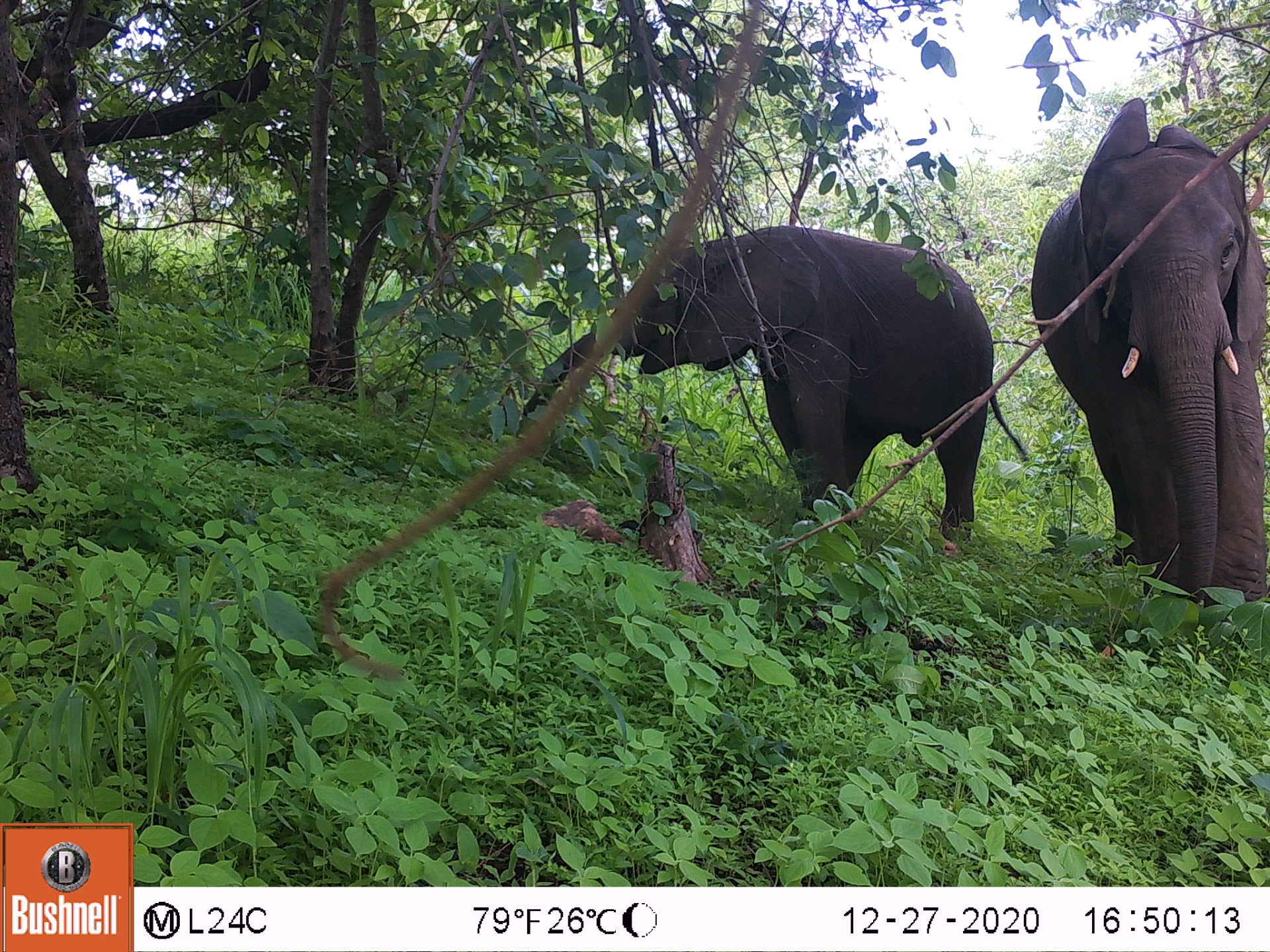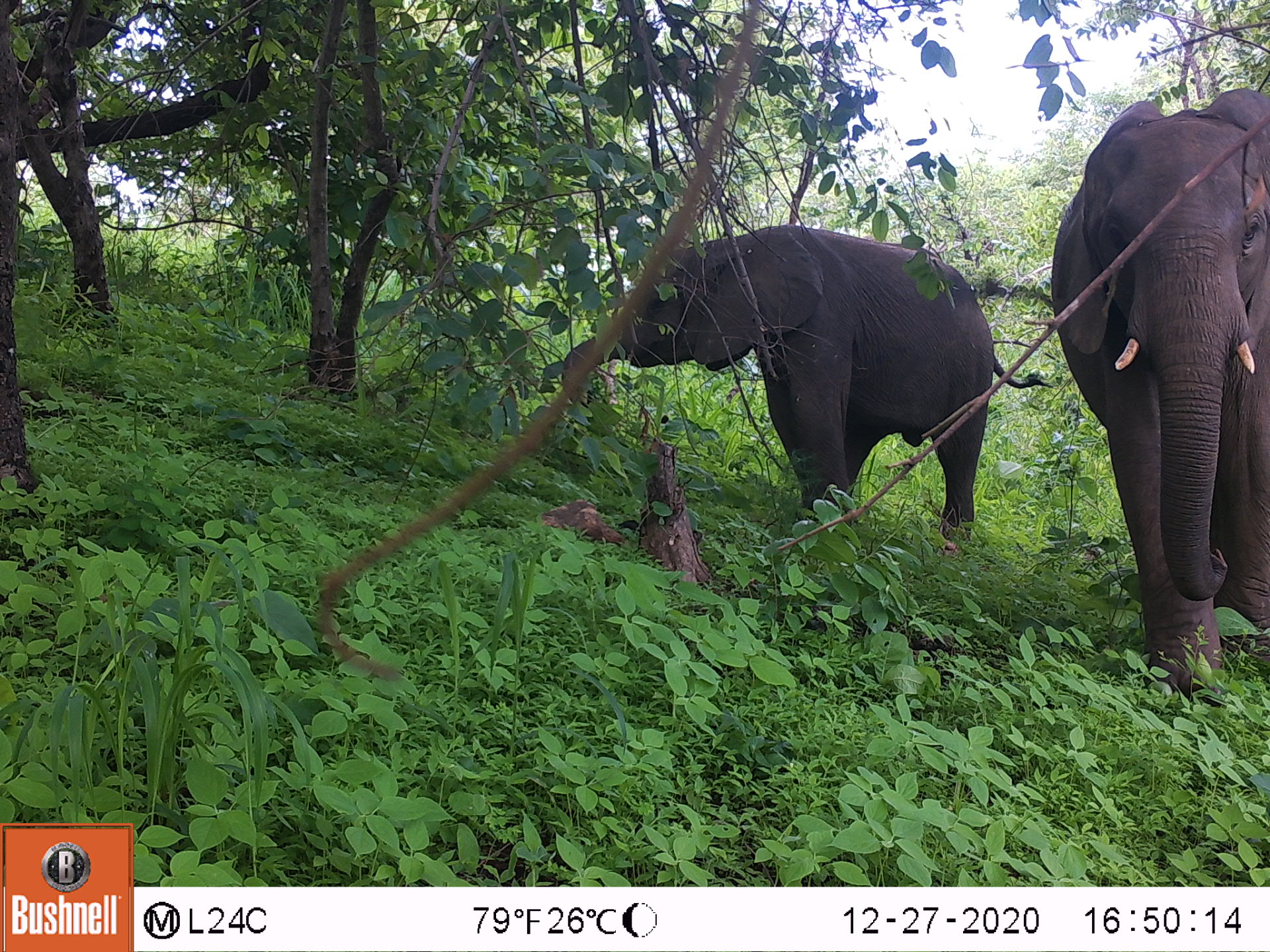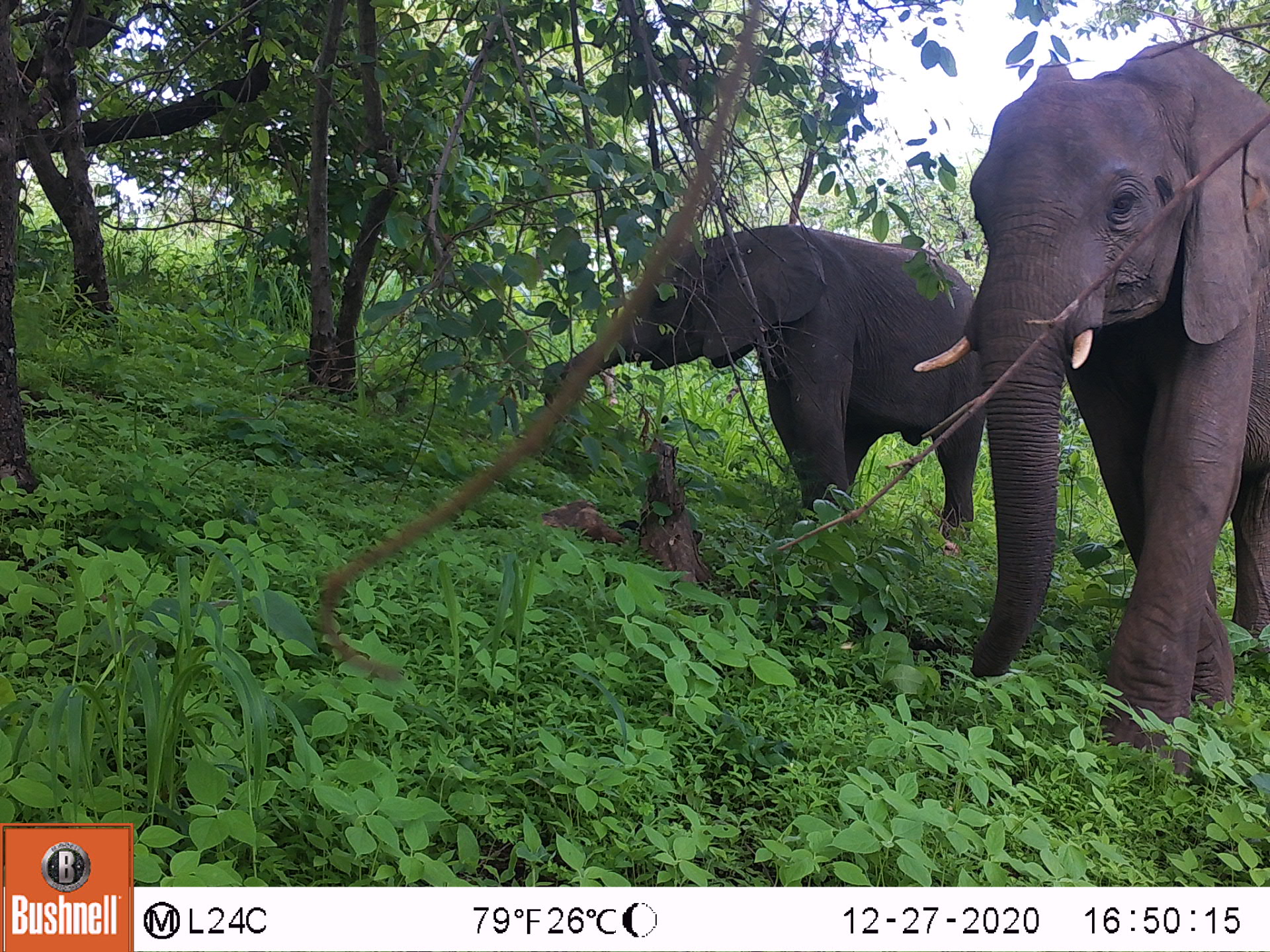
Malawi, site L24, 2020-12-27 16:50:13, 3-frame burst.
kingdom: Animalia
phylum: Chordata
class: Mammalia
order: Proboscidea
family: Elephantidae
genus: Loxodonta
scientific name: Loxodonta africana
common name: african savanna elephant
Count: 2.